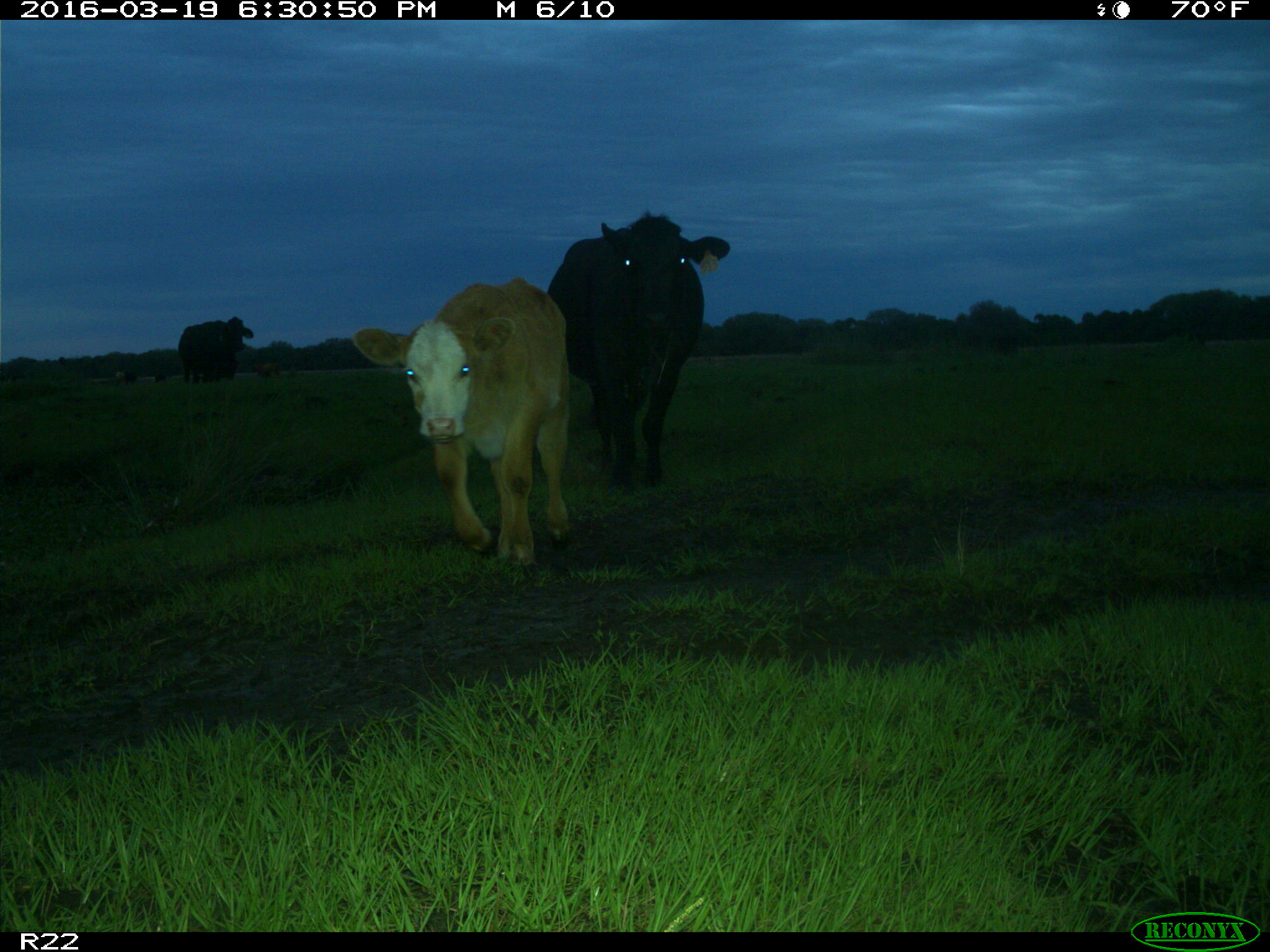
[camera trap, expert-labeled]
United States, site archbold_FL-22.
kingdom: Animalia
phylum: Chordata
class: Mammalia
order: Artiodactyla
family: Bovidae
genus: Bos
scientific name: Bos taurus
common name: domestic cow